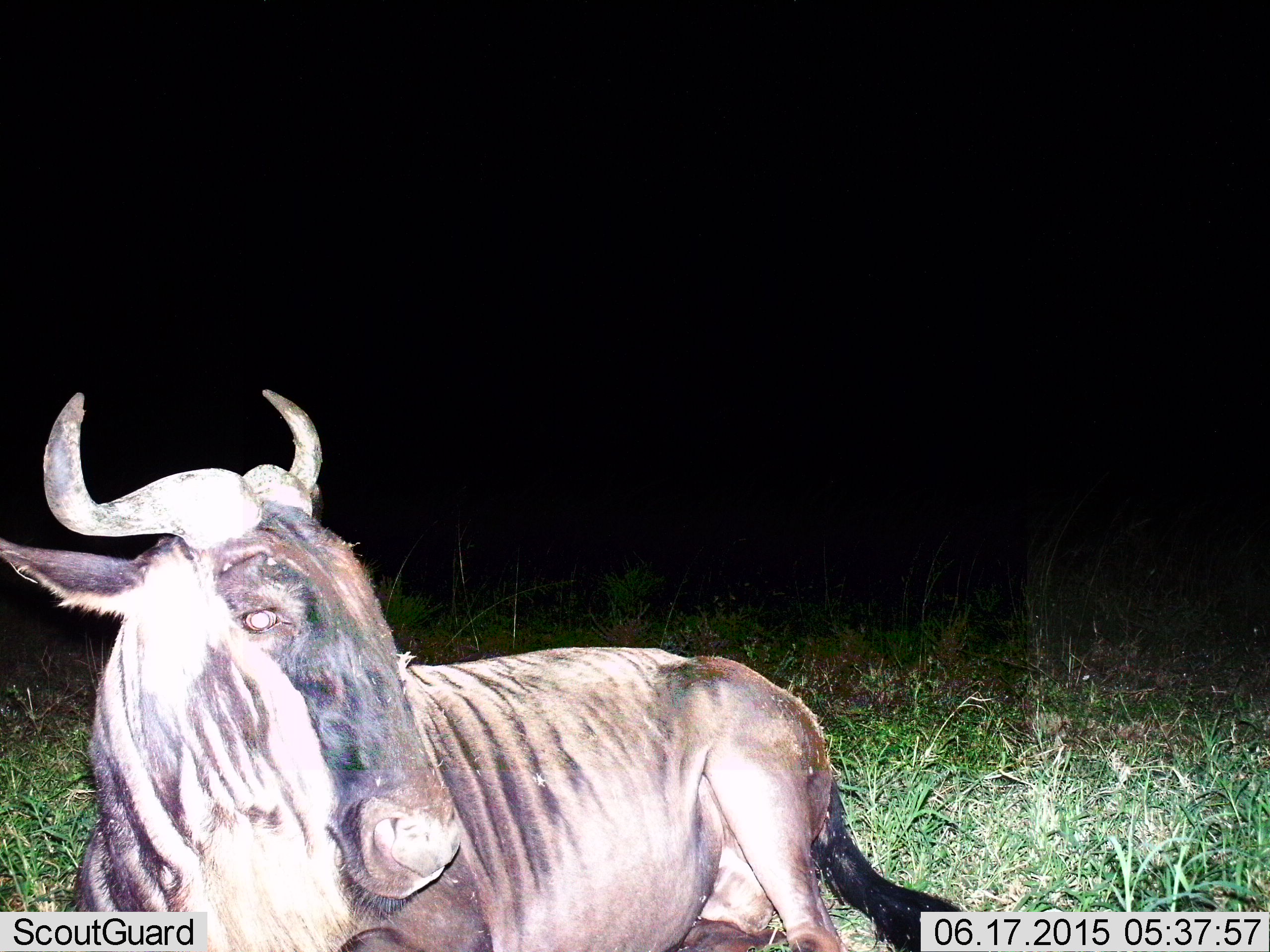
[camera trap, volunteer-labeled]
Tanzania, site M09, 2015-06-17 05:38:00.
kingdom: Animalia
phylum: Chordata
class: Mammalia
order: Artiodactyla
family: Bovidae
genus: Connochaetes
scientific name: Connochaetes taurinus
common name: blue wildebeest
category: wildebeest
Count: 1.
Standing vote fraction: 10%.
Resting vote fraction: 90%.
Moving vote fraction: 0%.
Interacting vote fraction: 0%.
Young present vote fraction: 0%.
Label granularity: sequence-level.